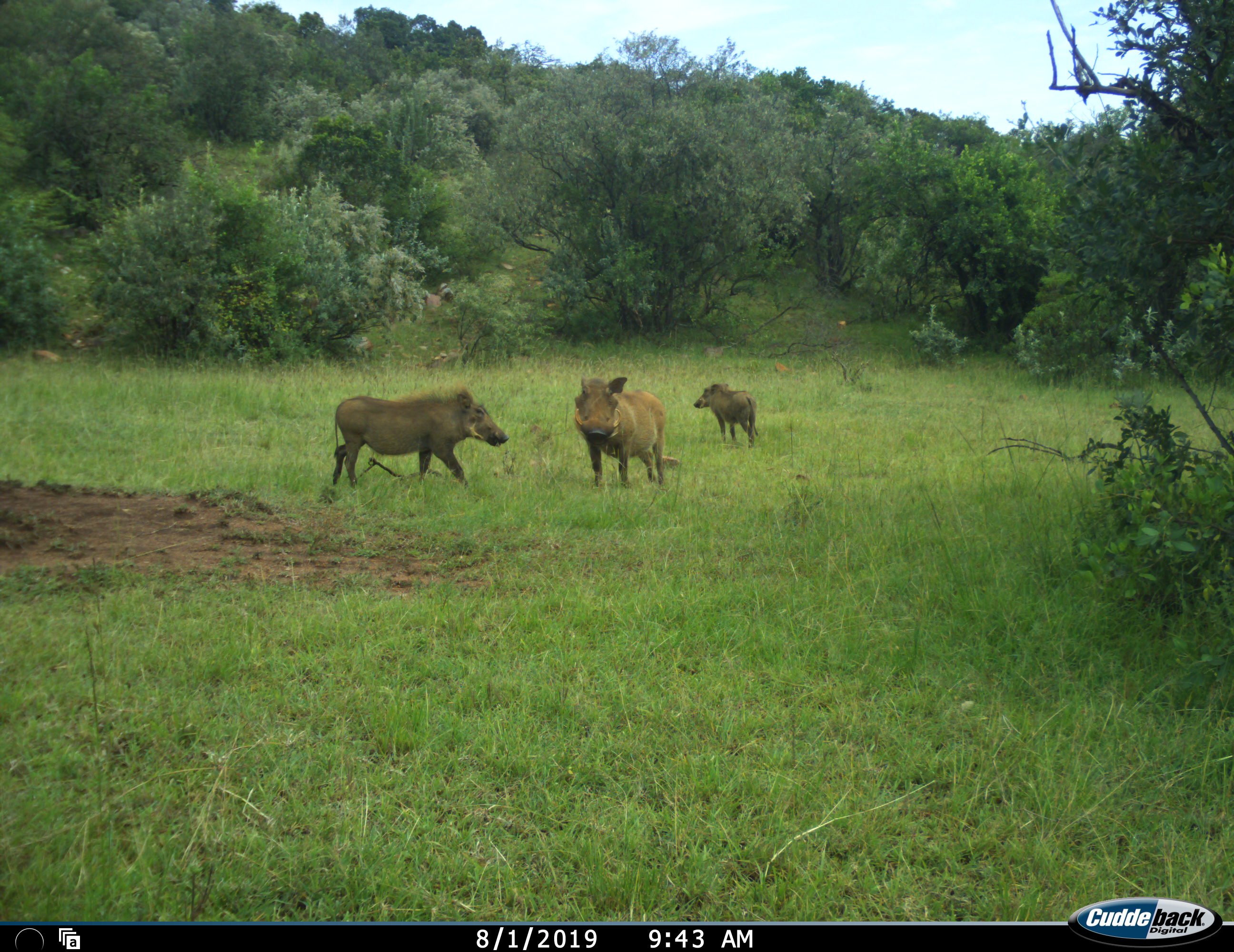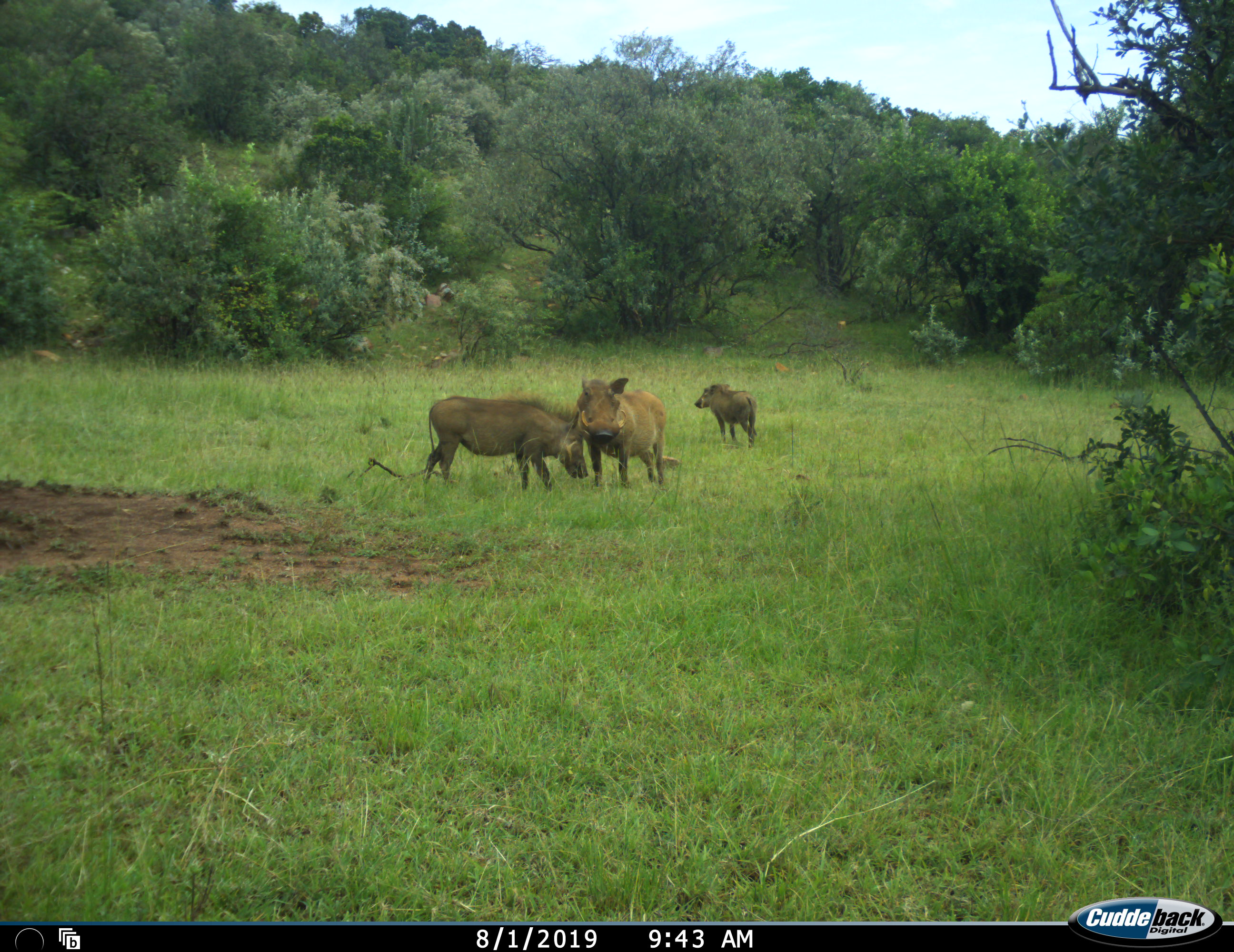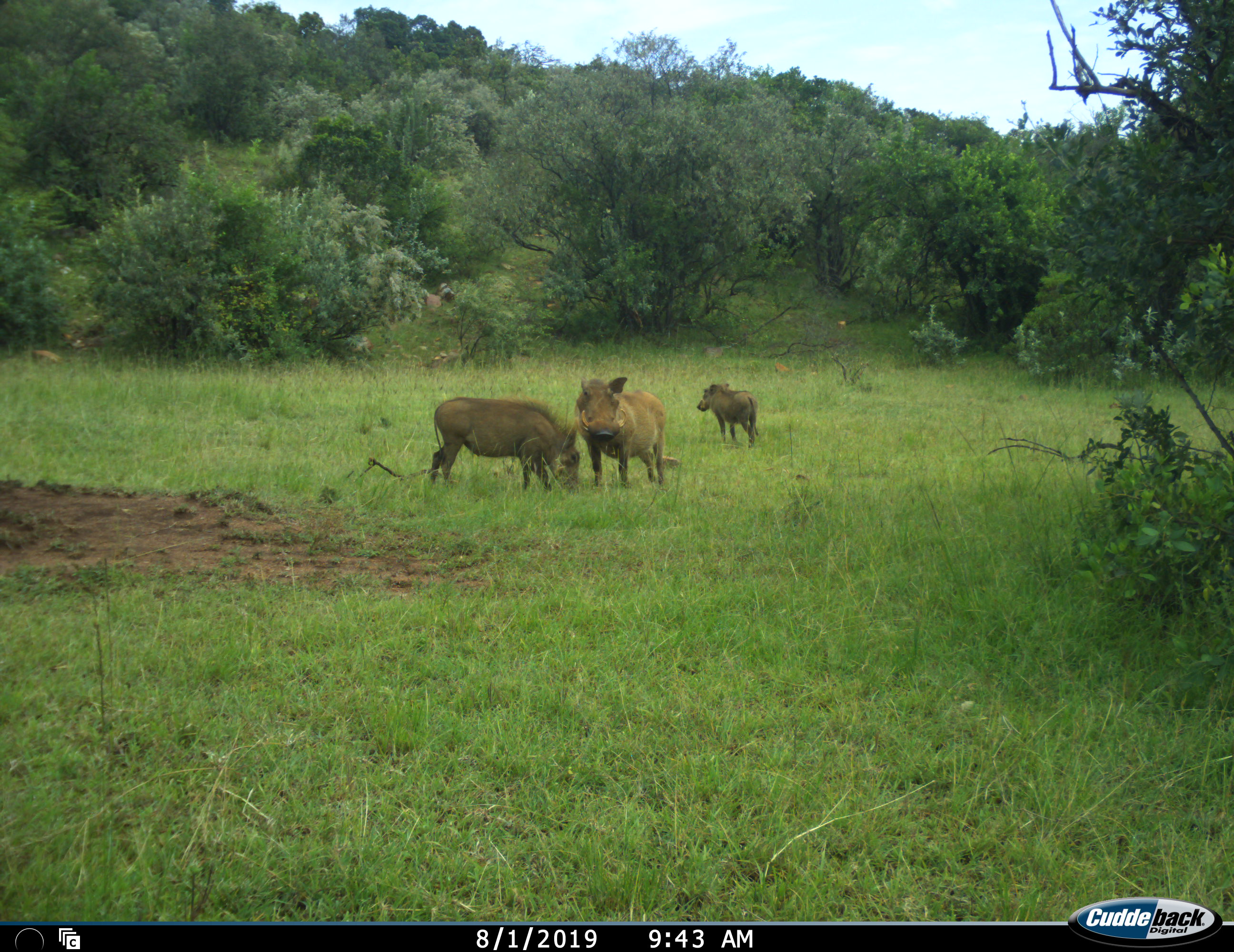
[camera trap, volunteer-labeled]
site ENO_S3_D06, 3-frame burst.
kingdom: Animalia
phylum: Chordata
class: Mammalia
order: Artiodactyla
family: Suidae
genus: Phacochoerus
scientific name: Phacochoerus africanus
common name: warthog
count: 3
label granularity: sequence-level